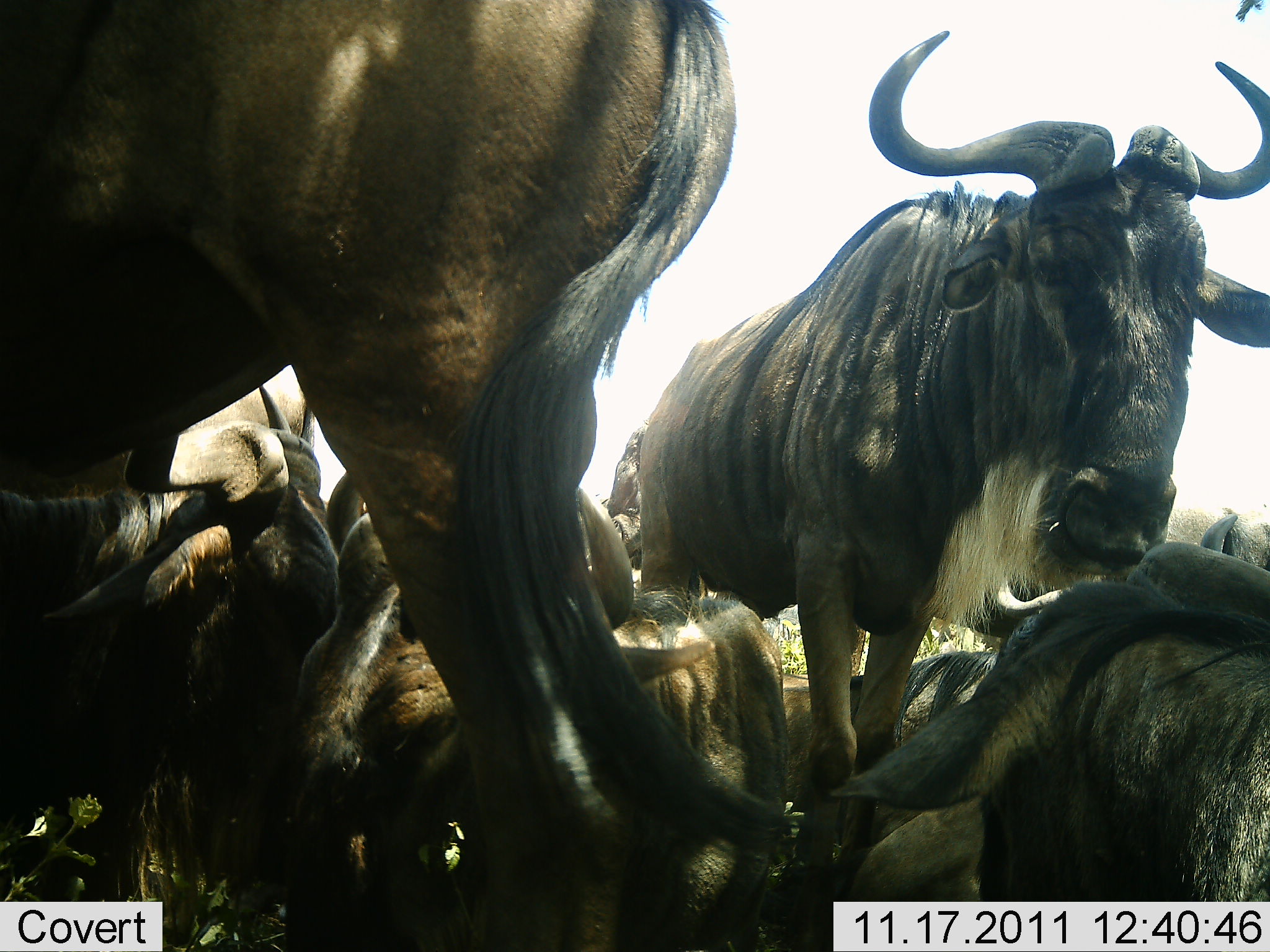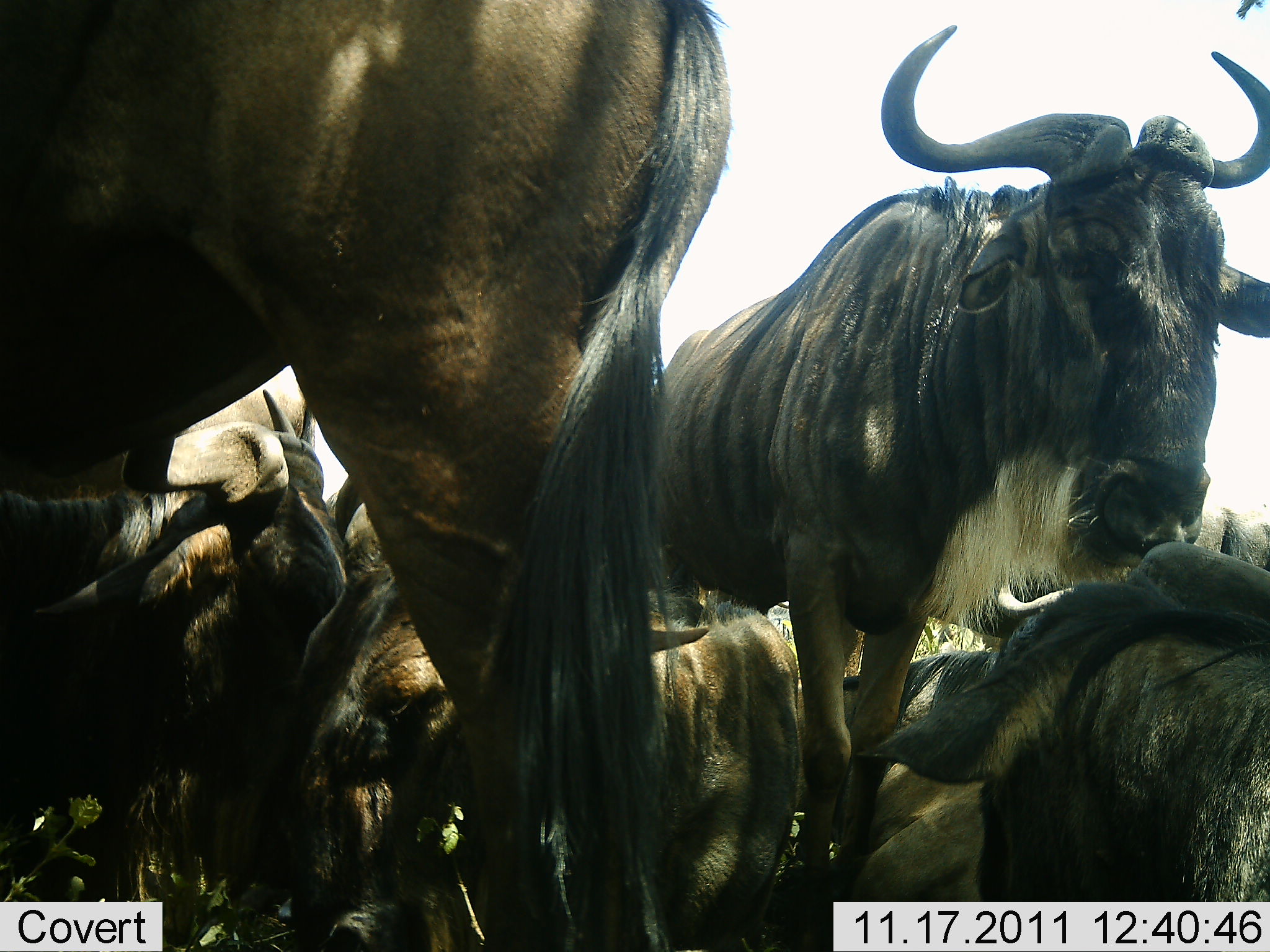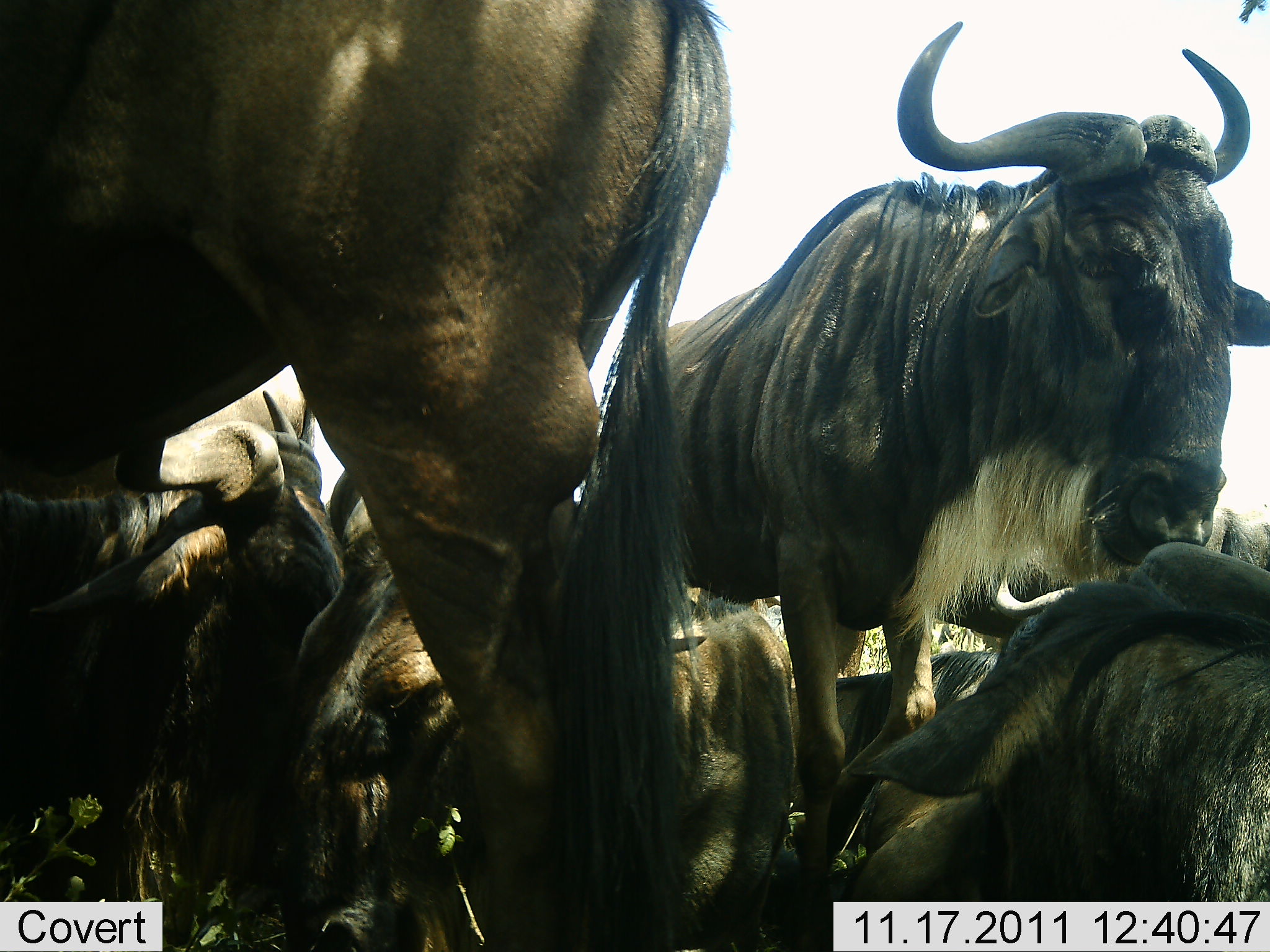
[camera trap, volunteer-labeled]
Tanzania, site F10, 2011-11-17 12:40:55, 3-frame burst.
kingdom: Animalia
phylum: Chordata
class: Mammalia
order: Artiodactyla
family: Bovidae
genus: Connochaetes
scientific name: Connochaetes taurinus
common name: blue wildebeest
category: wildebeest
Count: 7.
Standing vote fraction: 69%.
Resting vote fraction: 92%.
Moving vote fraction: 8%.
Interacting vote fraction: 31%.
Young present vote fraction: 0%.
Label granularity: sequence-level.